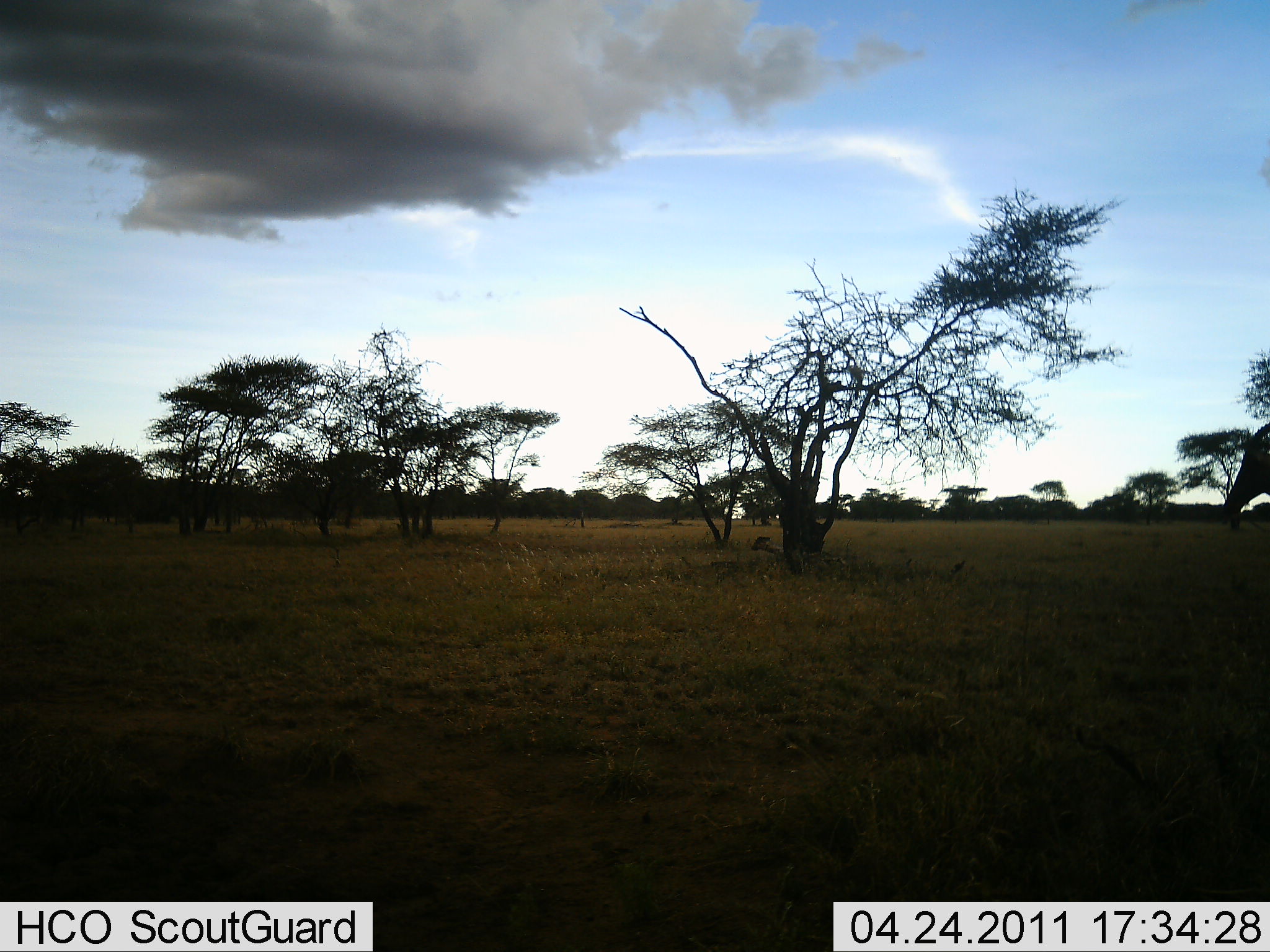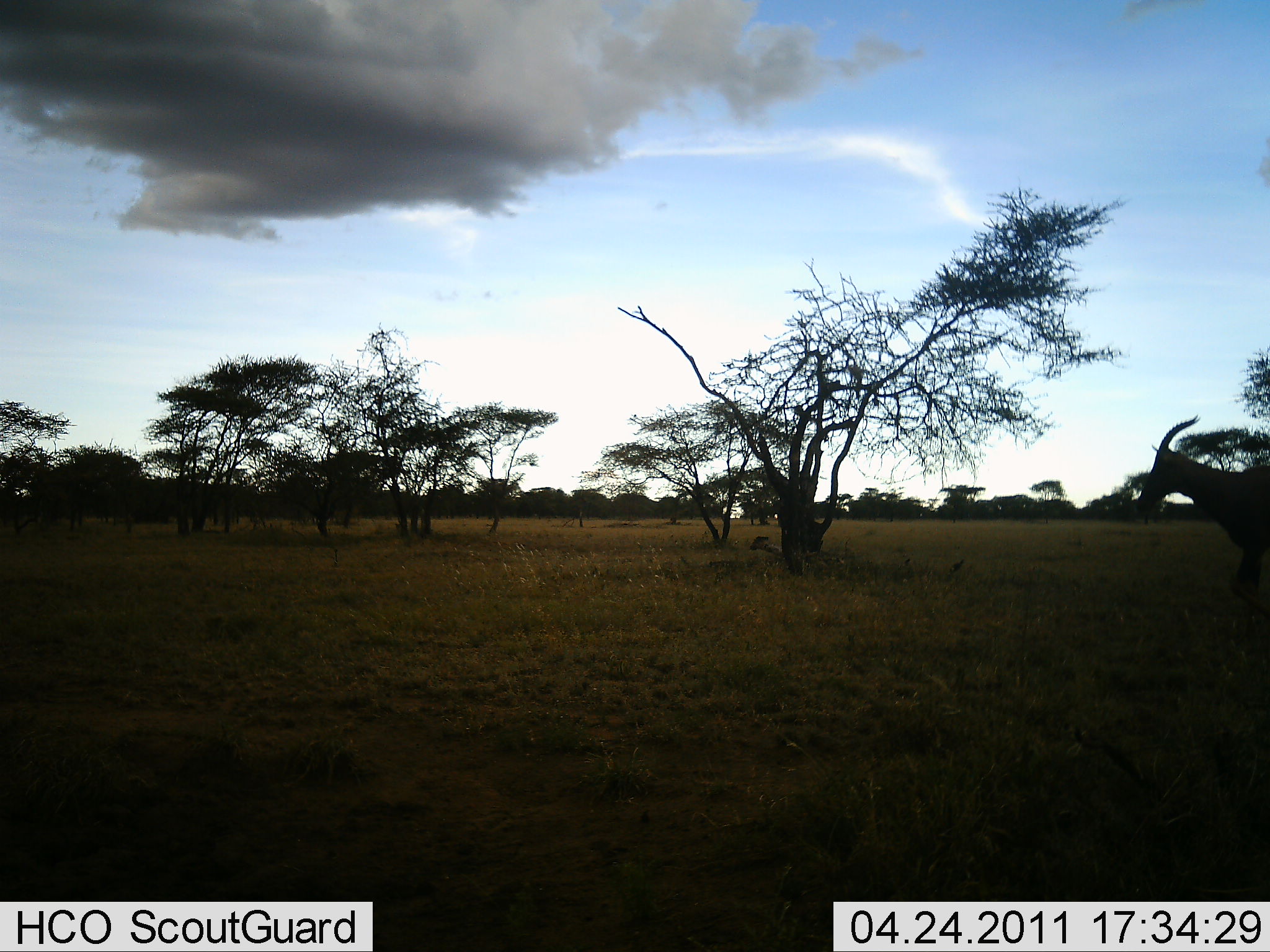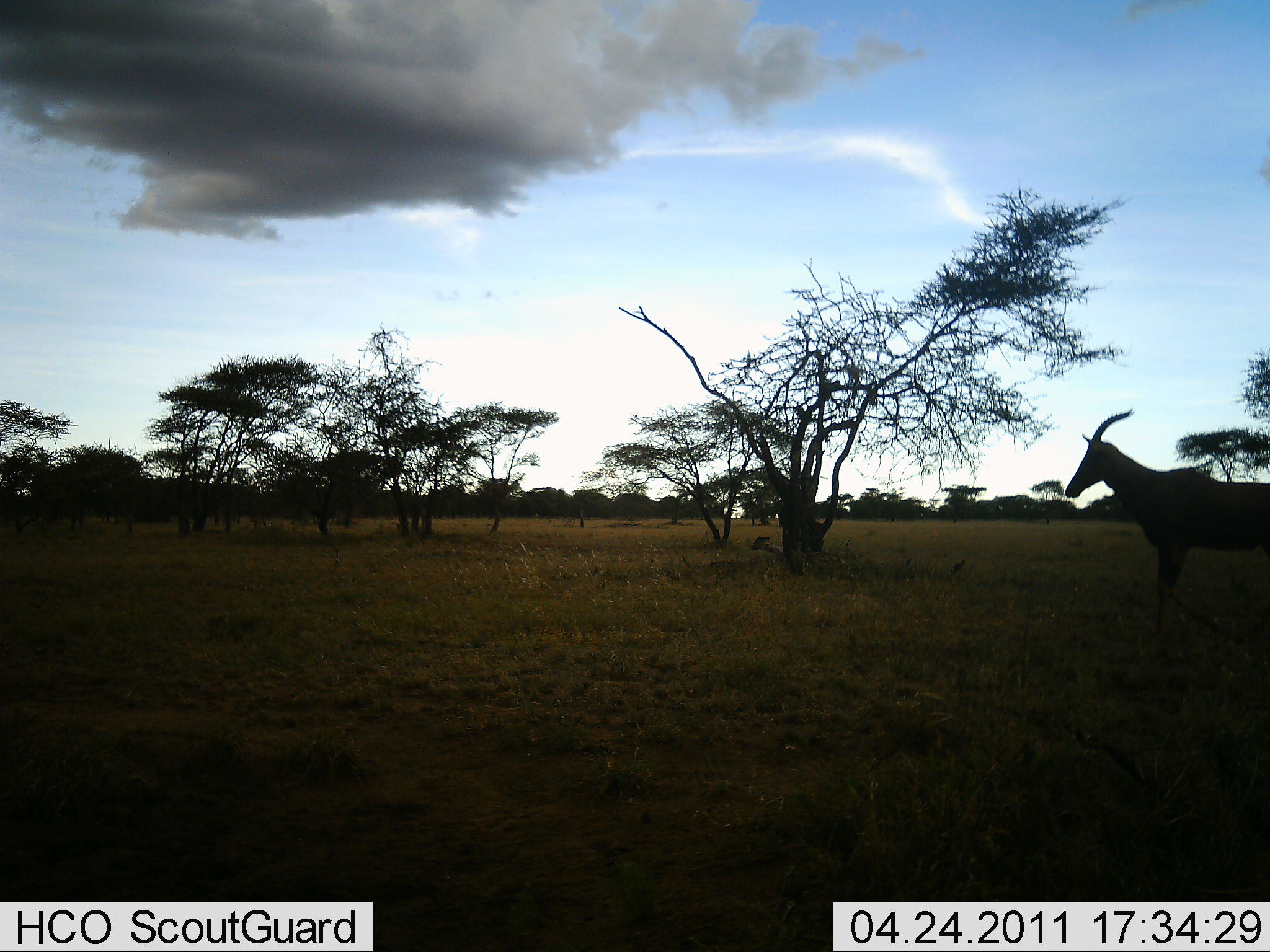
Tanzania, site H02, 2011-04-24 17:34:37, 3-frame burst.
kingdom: Animalia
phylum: Chordata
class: Mammalia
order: Artiodactyla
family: Bovidae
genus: Damaliscus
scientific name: Damaliscus lunatus jimela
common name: topi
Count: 1.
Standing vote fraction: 25%.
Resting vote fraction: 0%.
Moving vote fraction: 92%.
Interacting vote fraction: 0%.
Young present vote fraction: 0%.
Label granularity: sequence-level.